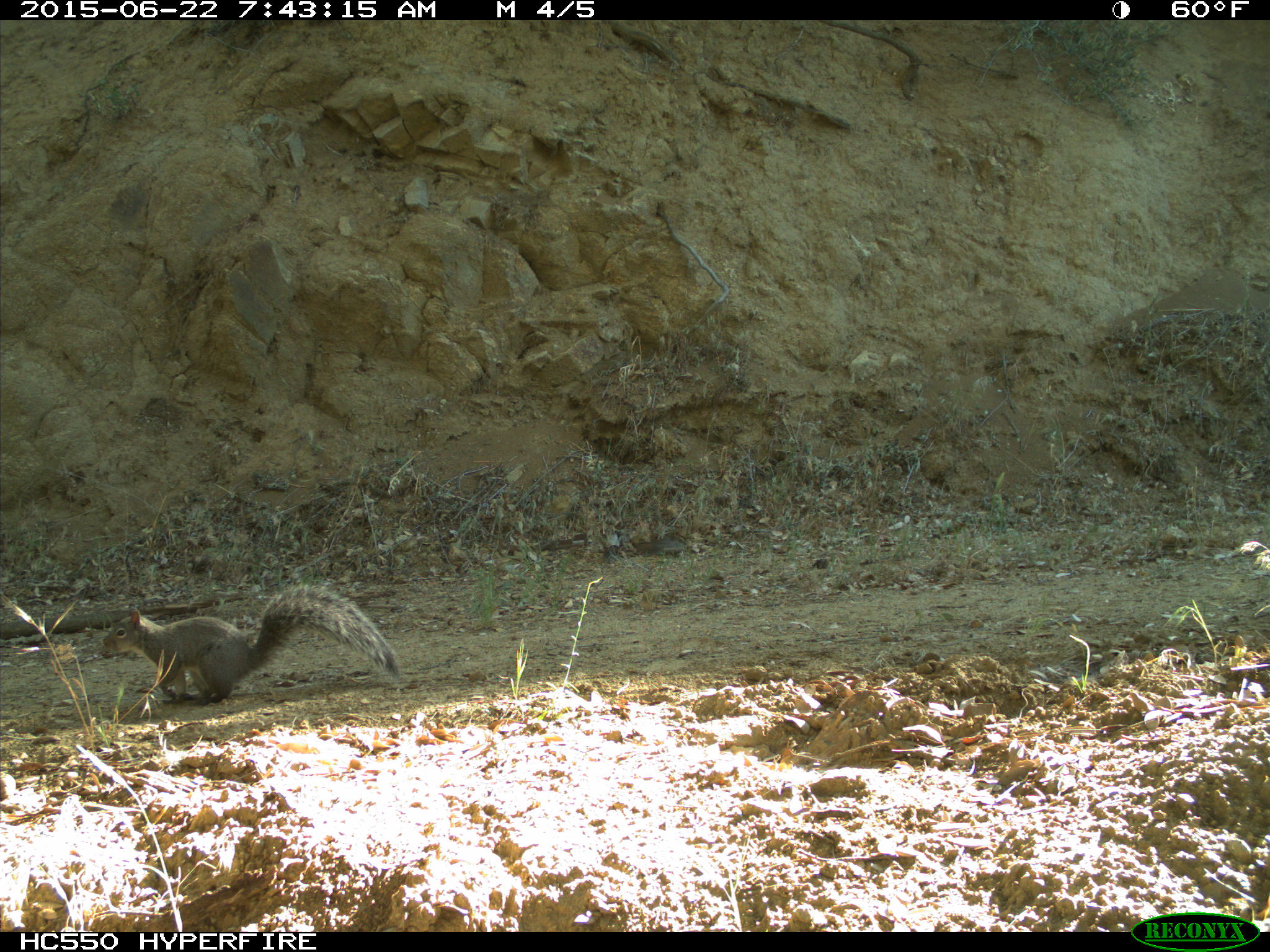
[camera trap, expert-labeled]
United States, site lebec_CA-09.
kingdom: Animalia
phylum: Chordata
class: Mammalia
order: Rodentia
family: Sciuridae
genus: Sciurus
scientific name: Sciurus carolinensis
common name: eastern gray squirrel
Sciurus carolinensis (eastern gray squirrel).